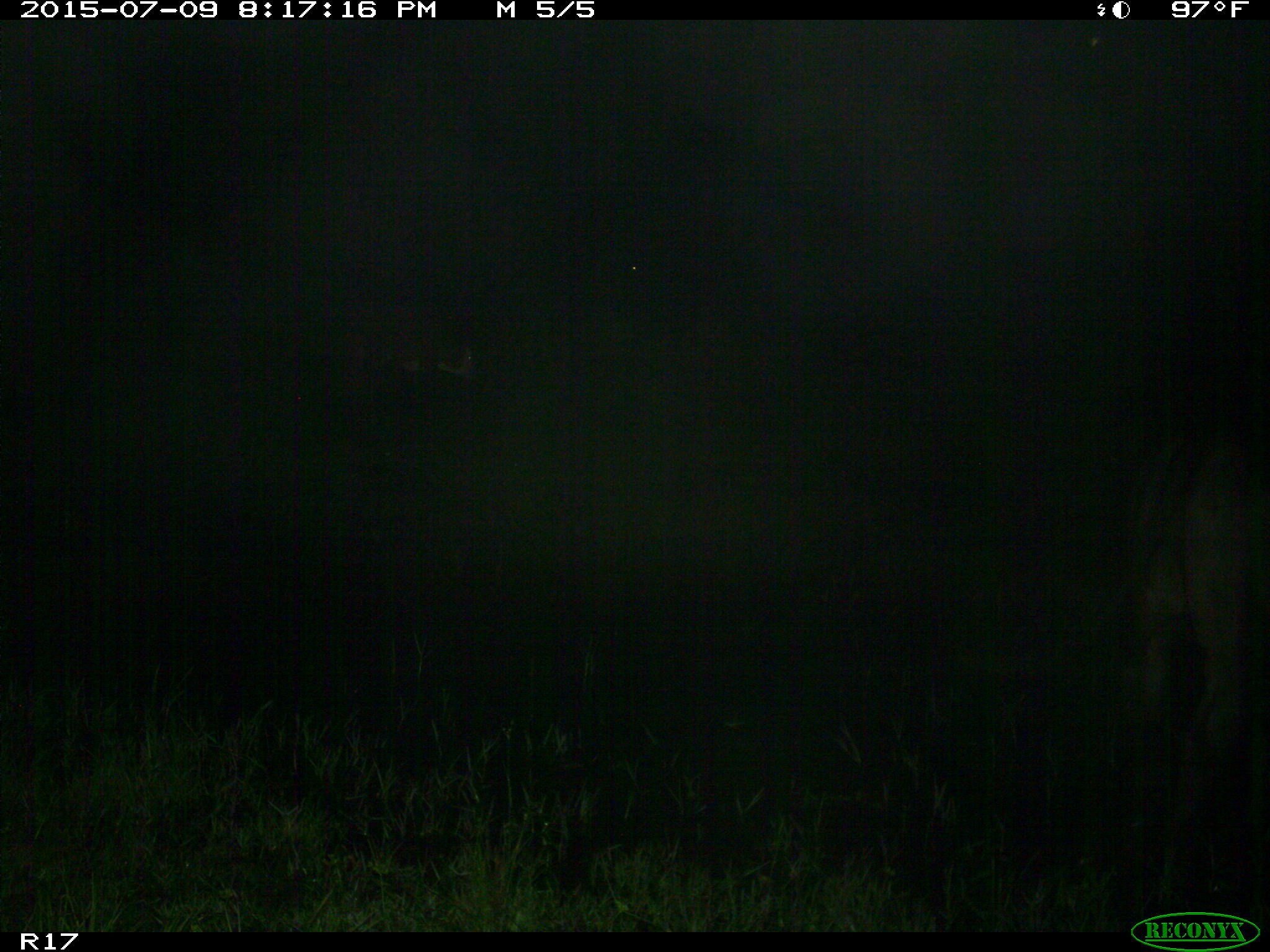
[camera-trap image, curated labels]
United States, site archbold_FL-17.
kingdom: Animalia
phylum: Chordata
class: Mammalia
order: Artiodactyla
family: Bovidae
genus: Bos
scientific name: Bos taurus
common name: domestic cow